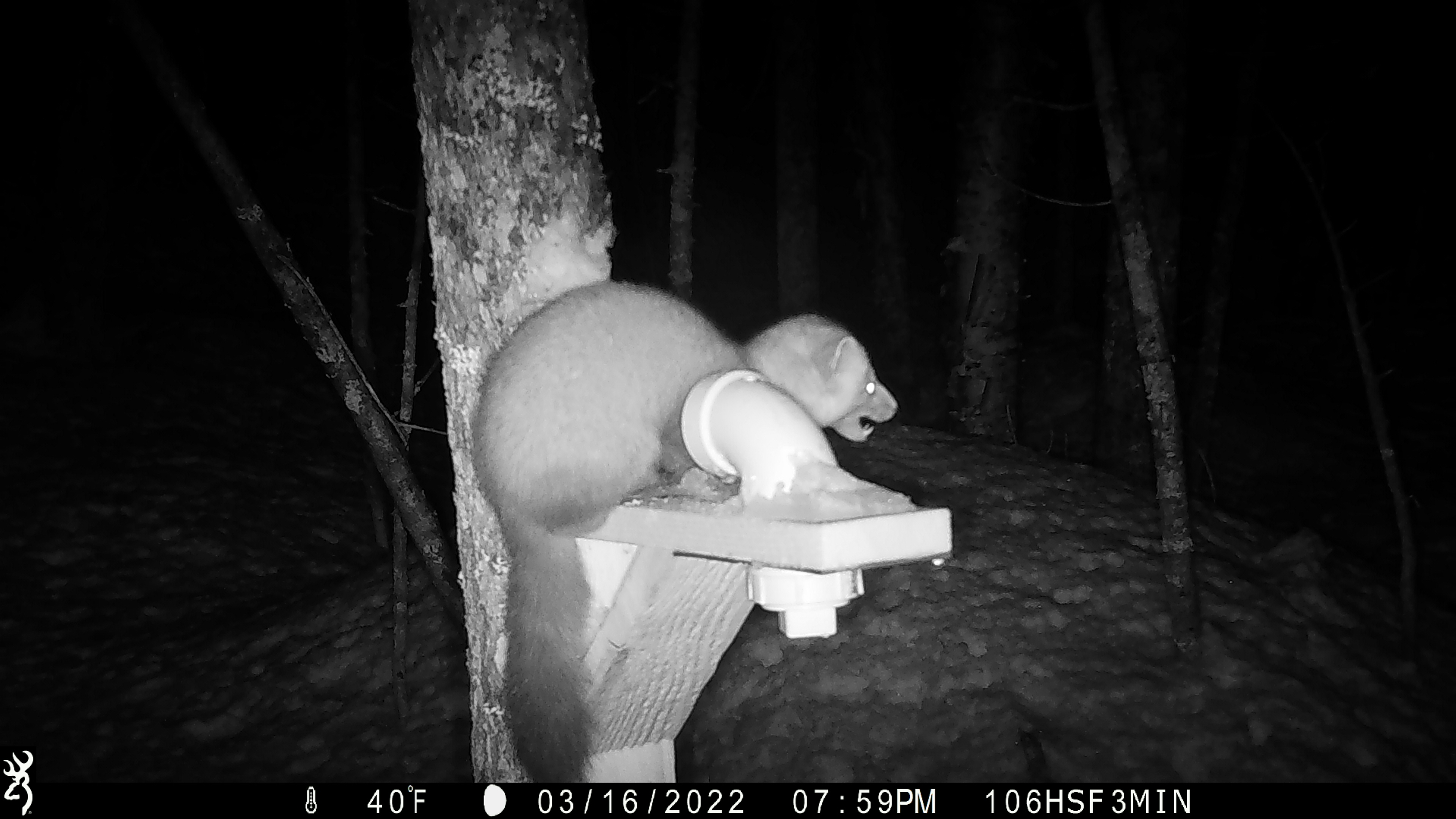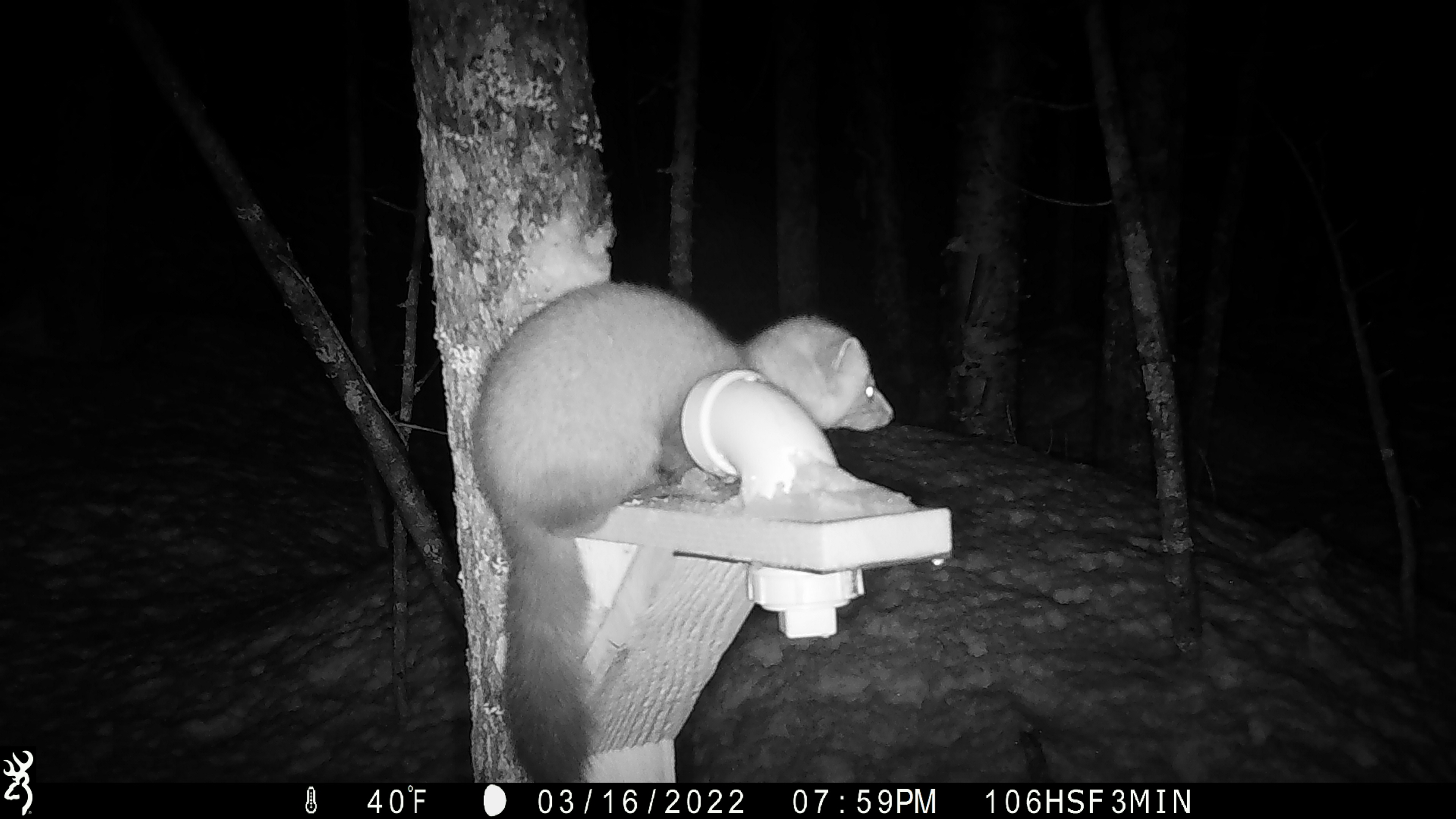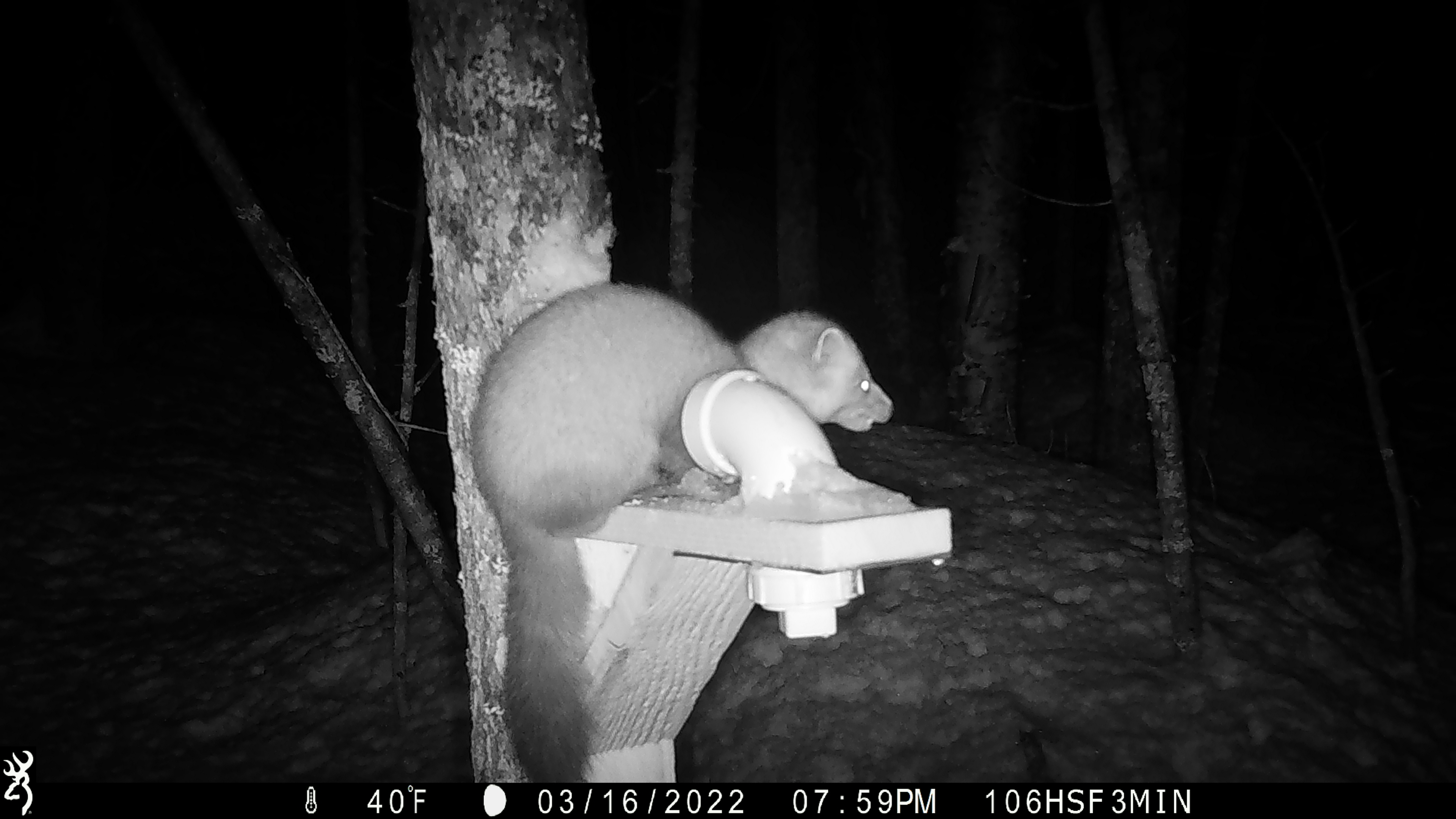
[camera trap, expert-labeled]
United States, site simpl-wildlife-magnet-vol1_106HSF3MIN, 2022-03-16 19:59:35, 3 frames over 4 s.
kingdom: Animalia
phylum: Chordata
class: Mammalia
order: Carnivora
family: Mustelidae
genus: Martes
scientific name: Martes americana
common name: american marten